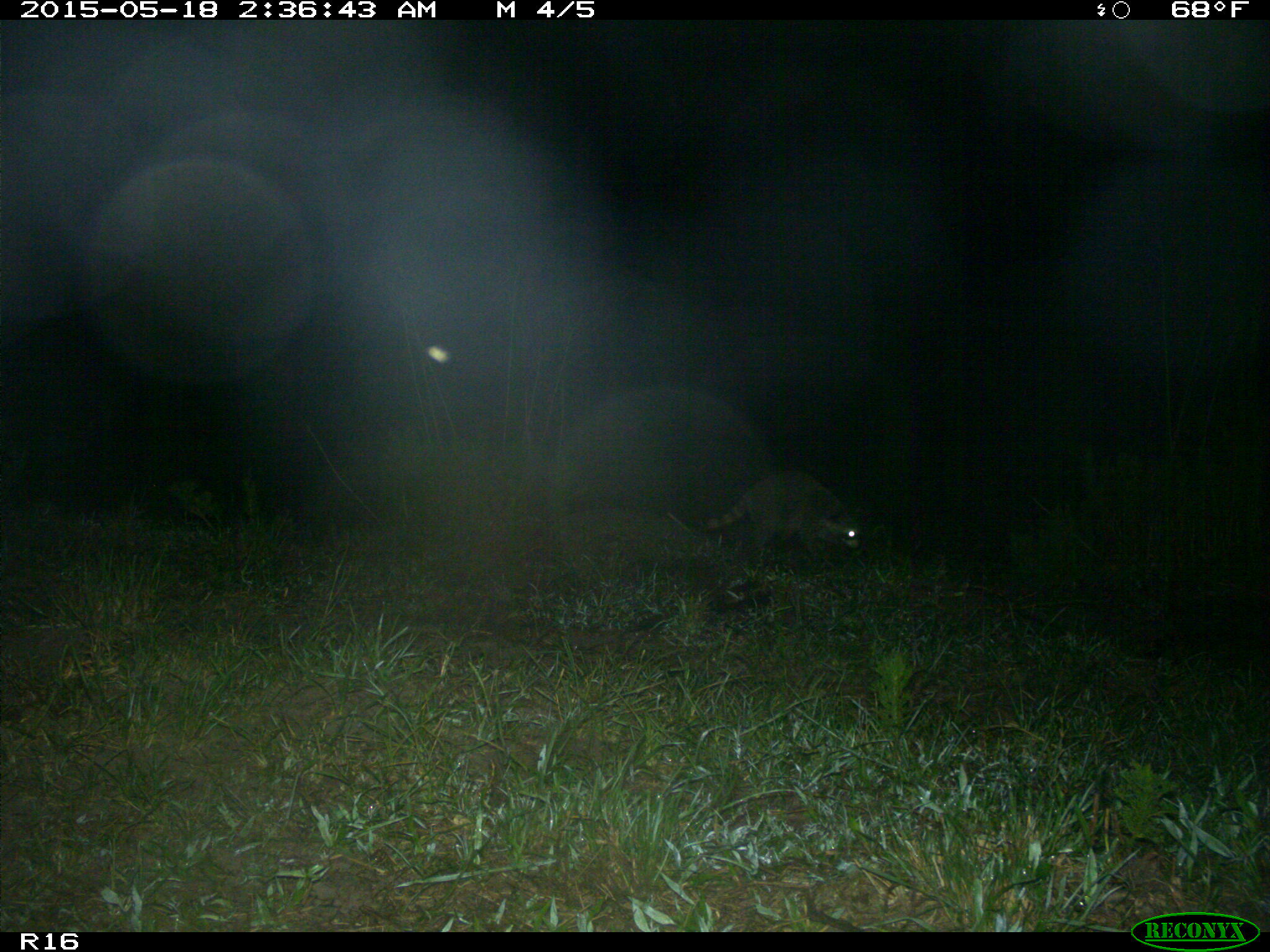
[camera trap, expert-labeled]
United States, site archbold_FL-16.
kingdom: Animalia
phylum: Chordata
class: Mammalia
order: Carnivora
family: Procyonidae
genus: Procyon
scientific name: Procyon lotor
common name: common raccoon